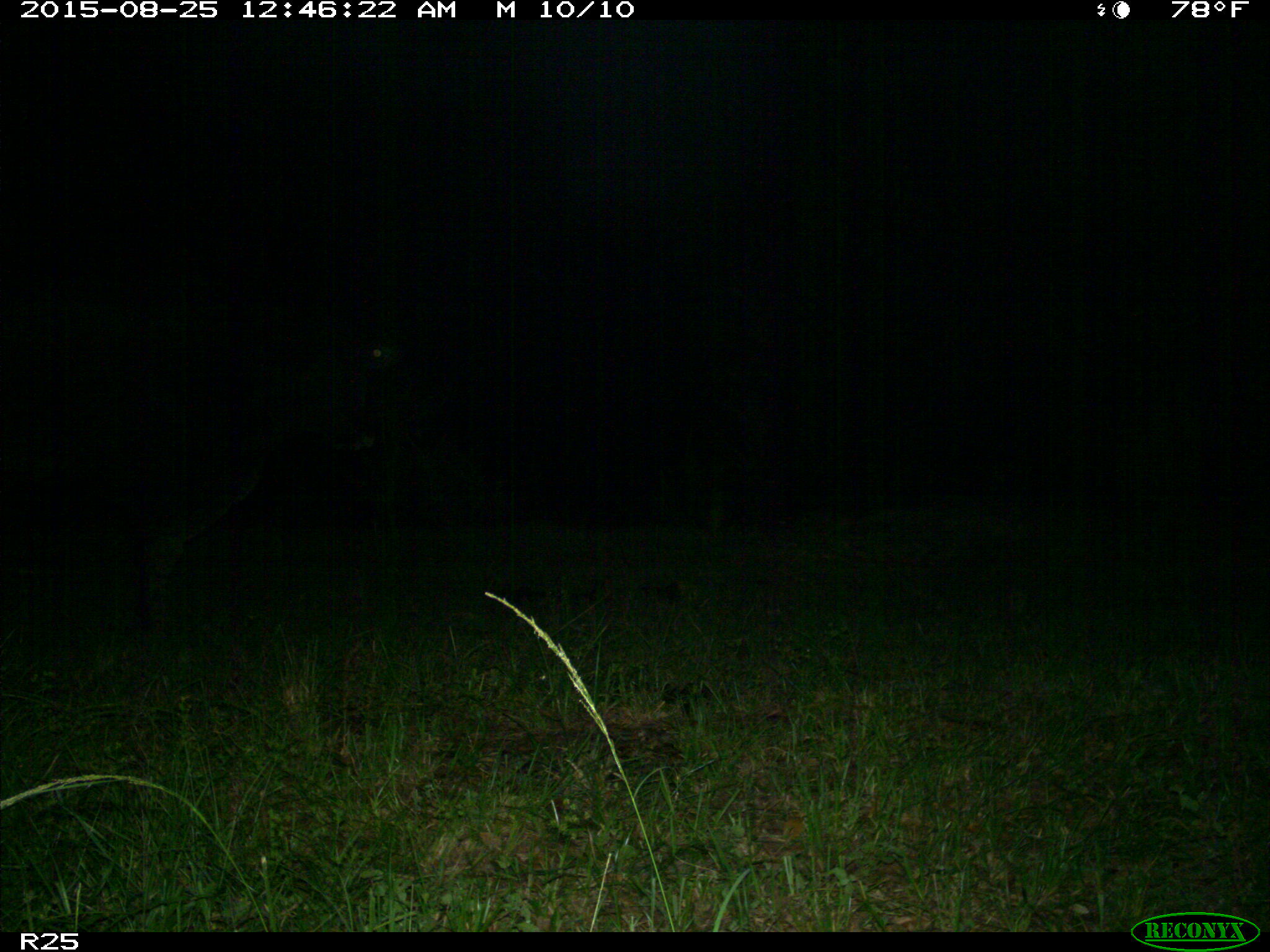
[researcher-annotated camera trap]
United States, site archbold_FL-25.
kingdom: Animalia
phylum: Chordata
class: Mammalia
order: Artiodactyla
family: Bovidae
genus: Bos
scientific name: Bos taurus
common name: domestic cow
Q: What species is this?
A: Bos taurus (domestic cow).